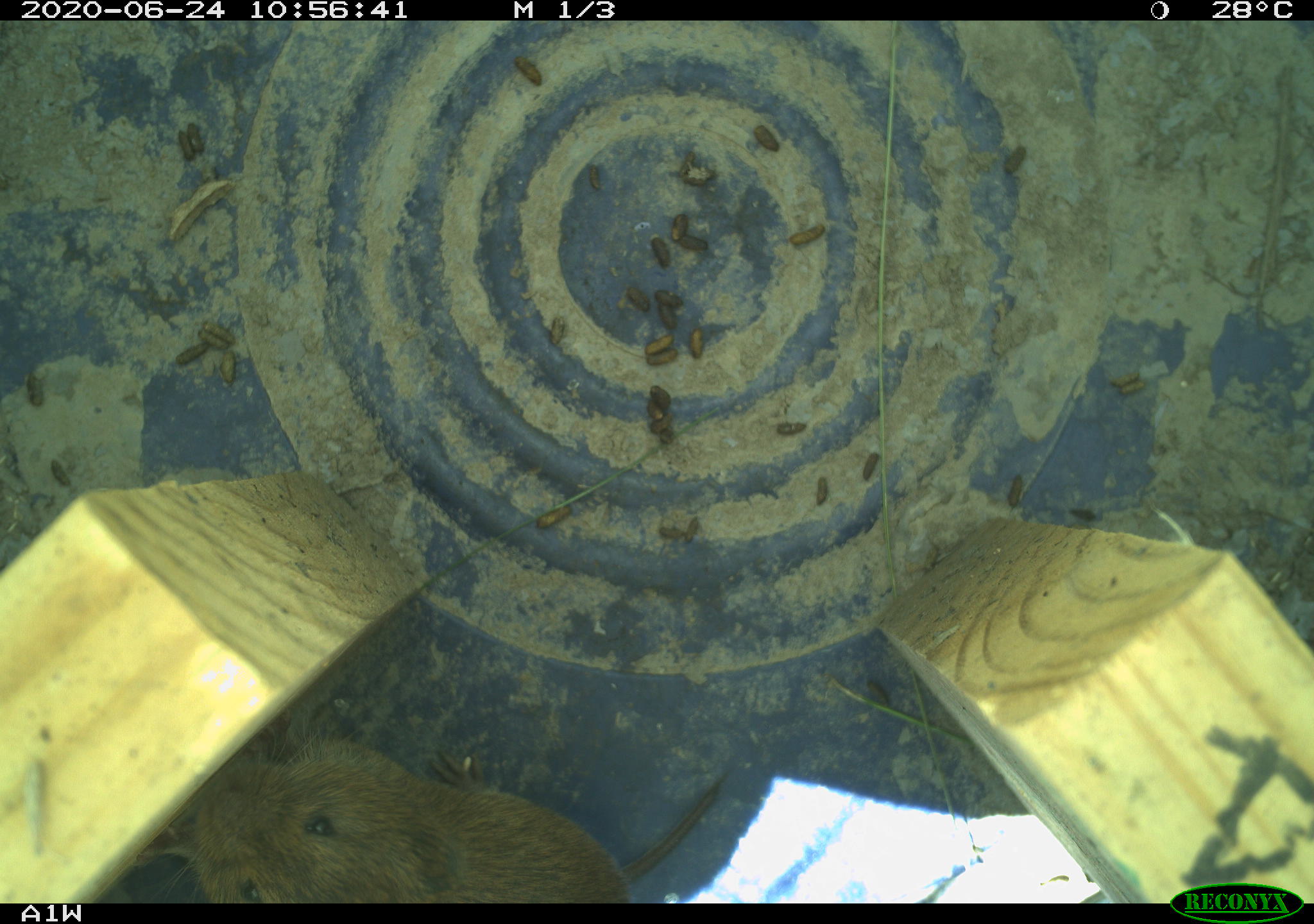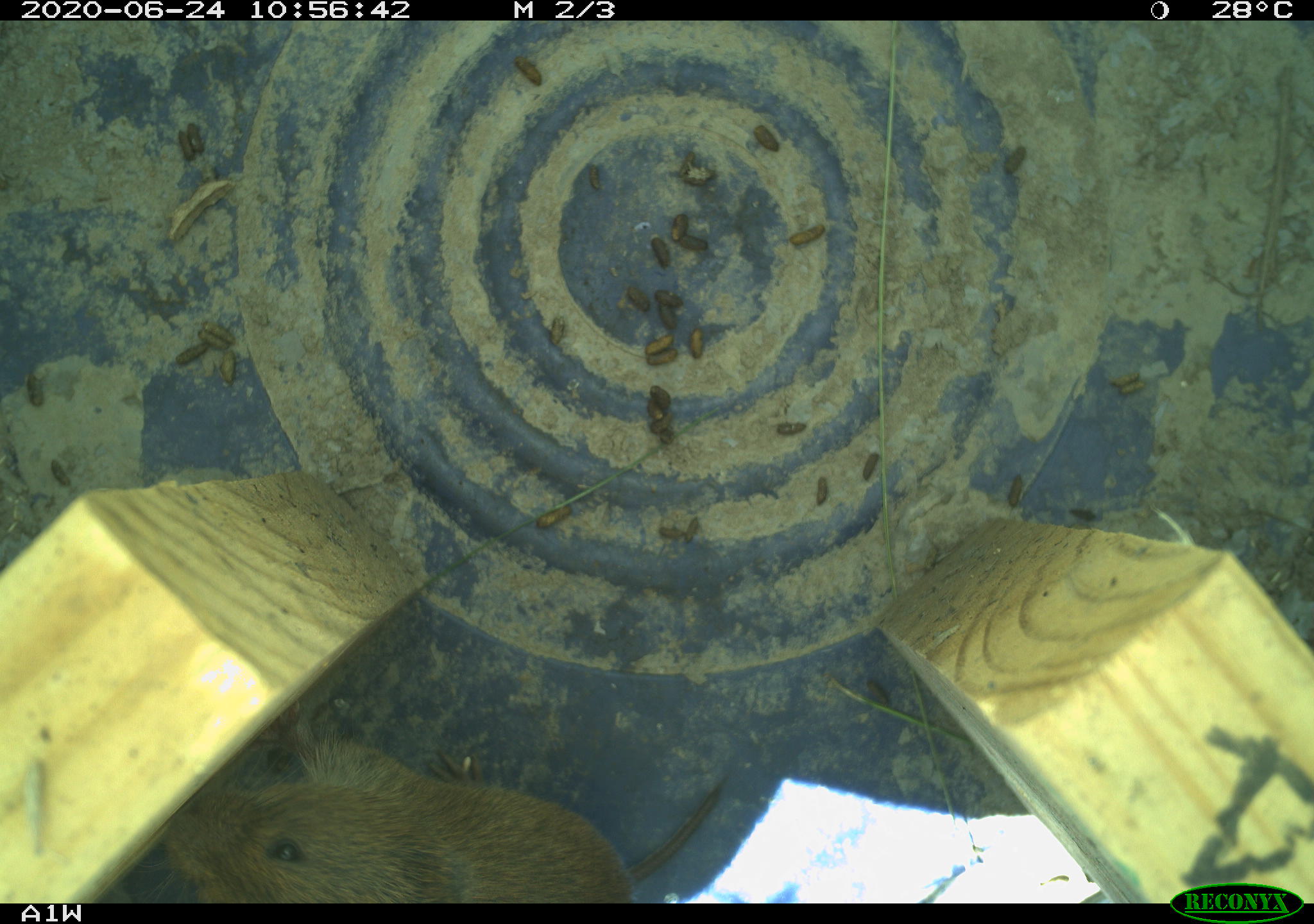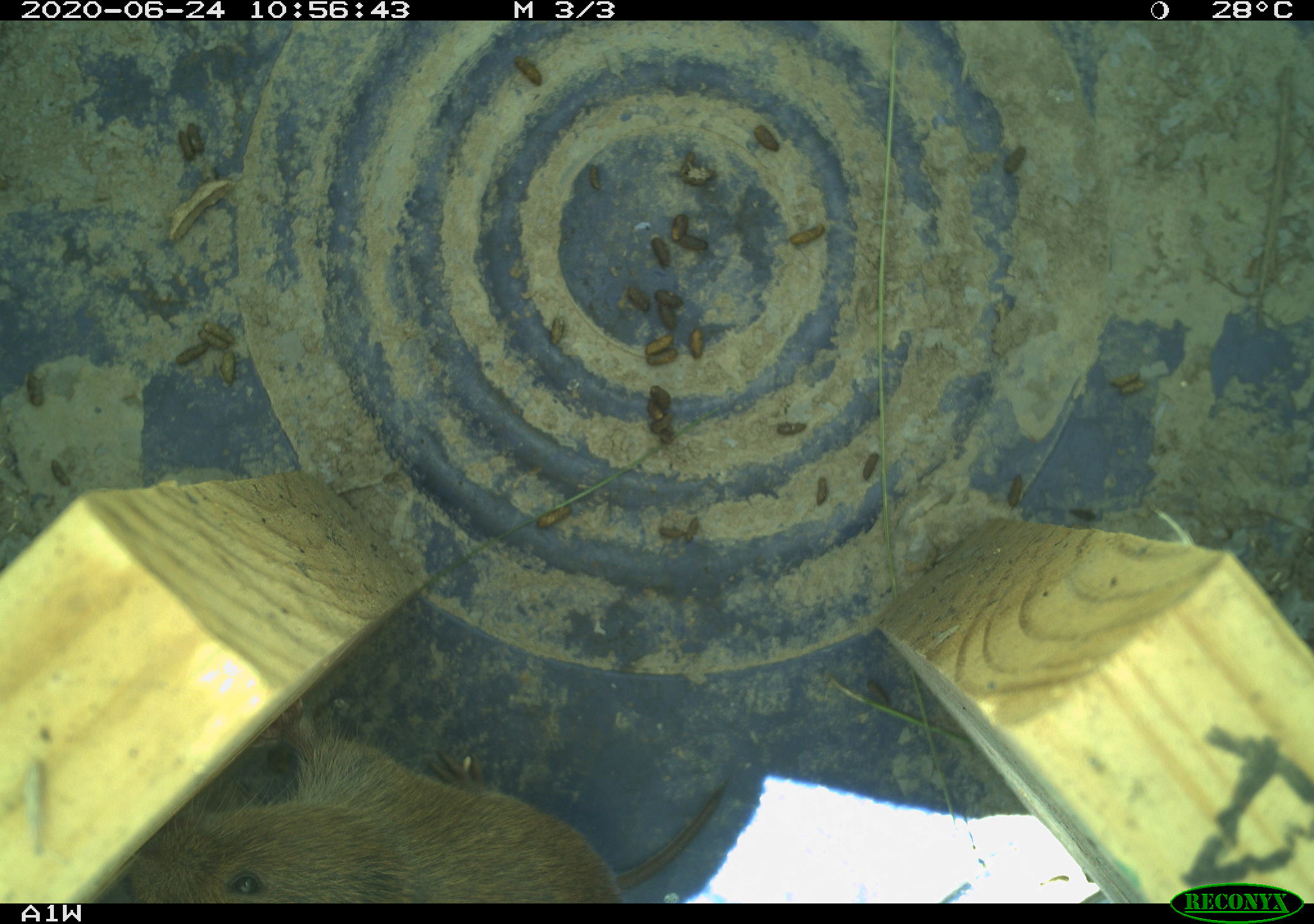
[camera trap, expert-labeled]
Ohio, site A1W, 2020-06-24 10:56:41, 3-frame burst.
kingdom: Animalia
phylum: Chordata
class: Mammalia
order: Rodentia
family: Cricetidae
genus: Microtus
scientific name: Microtus pennsylvanicus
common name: meadow vole